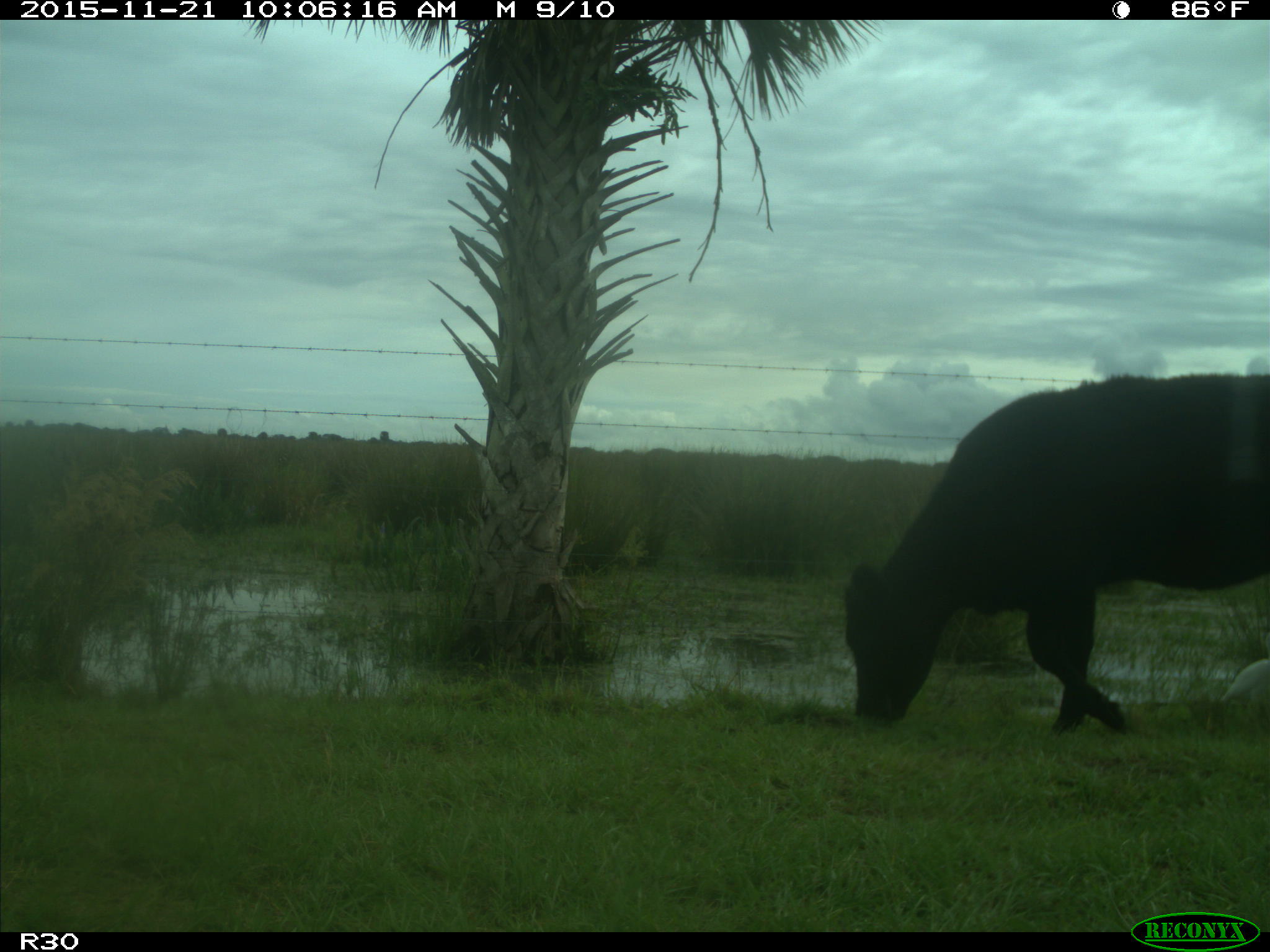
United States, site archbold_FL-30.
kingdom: Animalia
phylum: Chordata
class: Mammalia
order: Artiodactyla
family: Bovidae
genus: Bos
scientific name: Bos taurus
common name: domestic cow